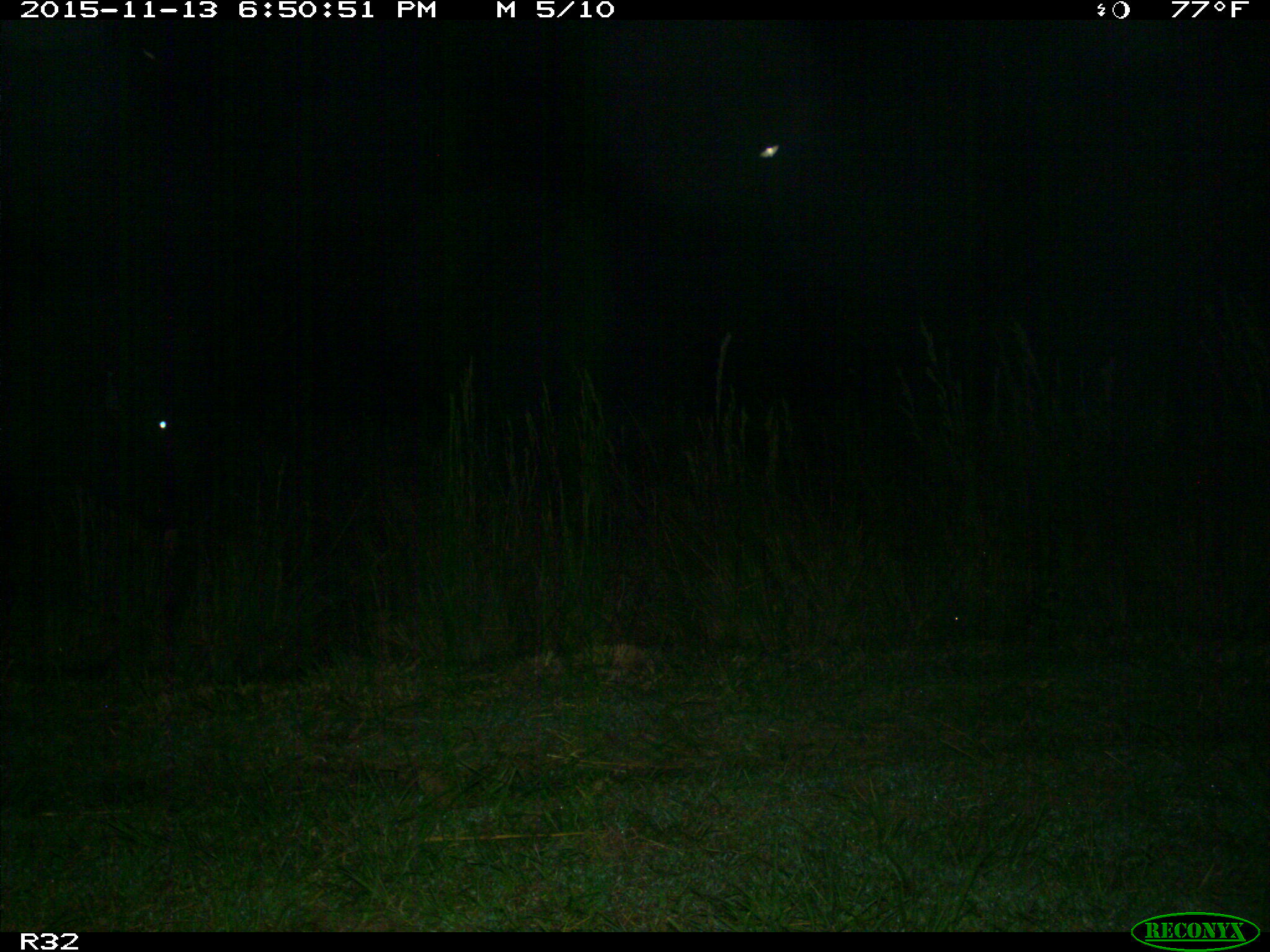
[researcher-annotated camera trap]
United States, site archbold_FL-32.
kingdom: Animalia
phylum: Chordata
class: Mammalia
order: Artiodactyla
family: Bovidae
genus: Bos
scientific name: Bos taurus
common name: domestic cow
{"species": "Bos taurus (domestic cow)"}